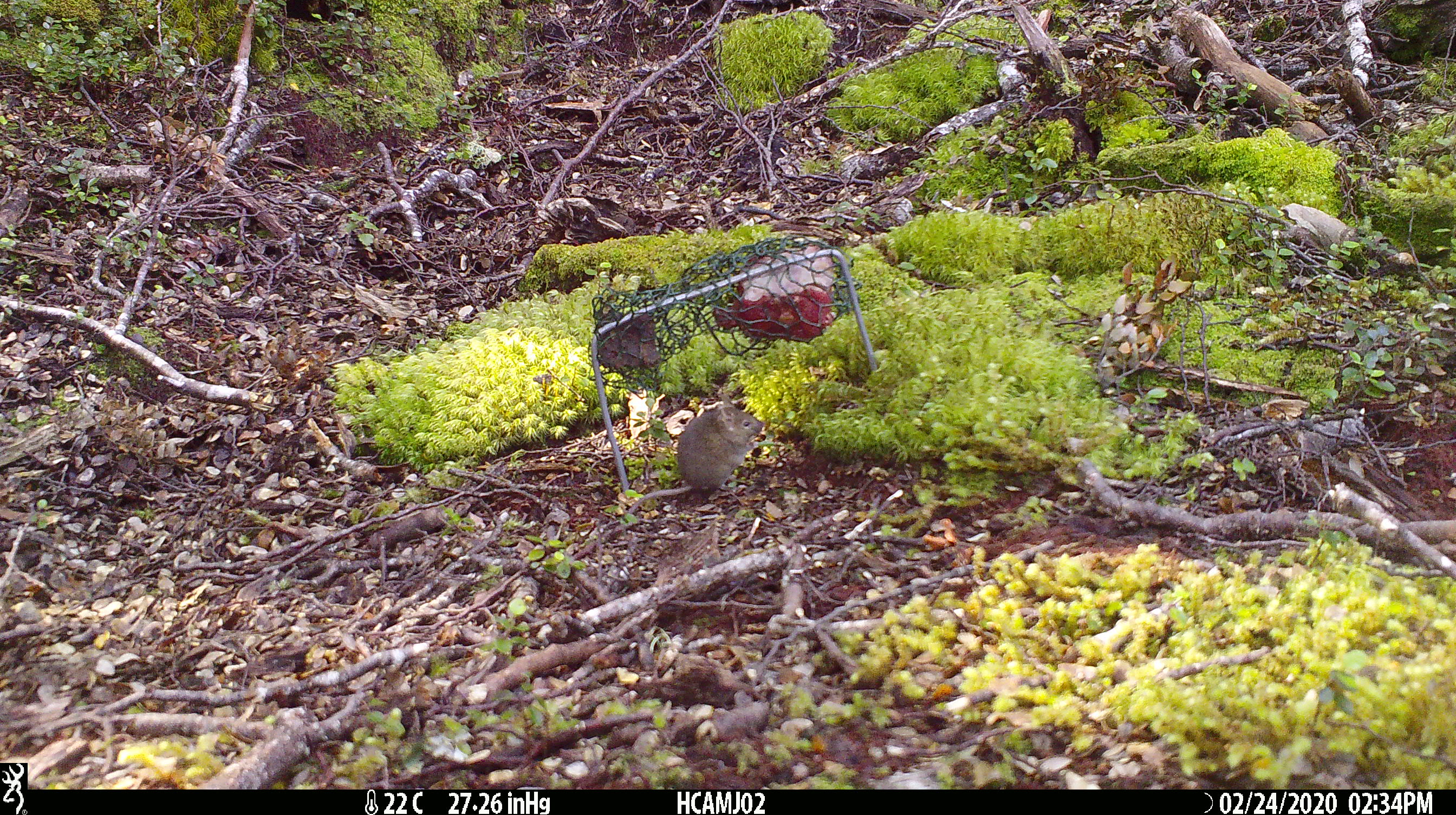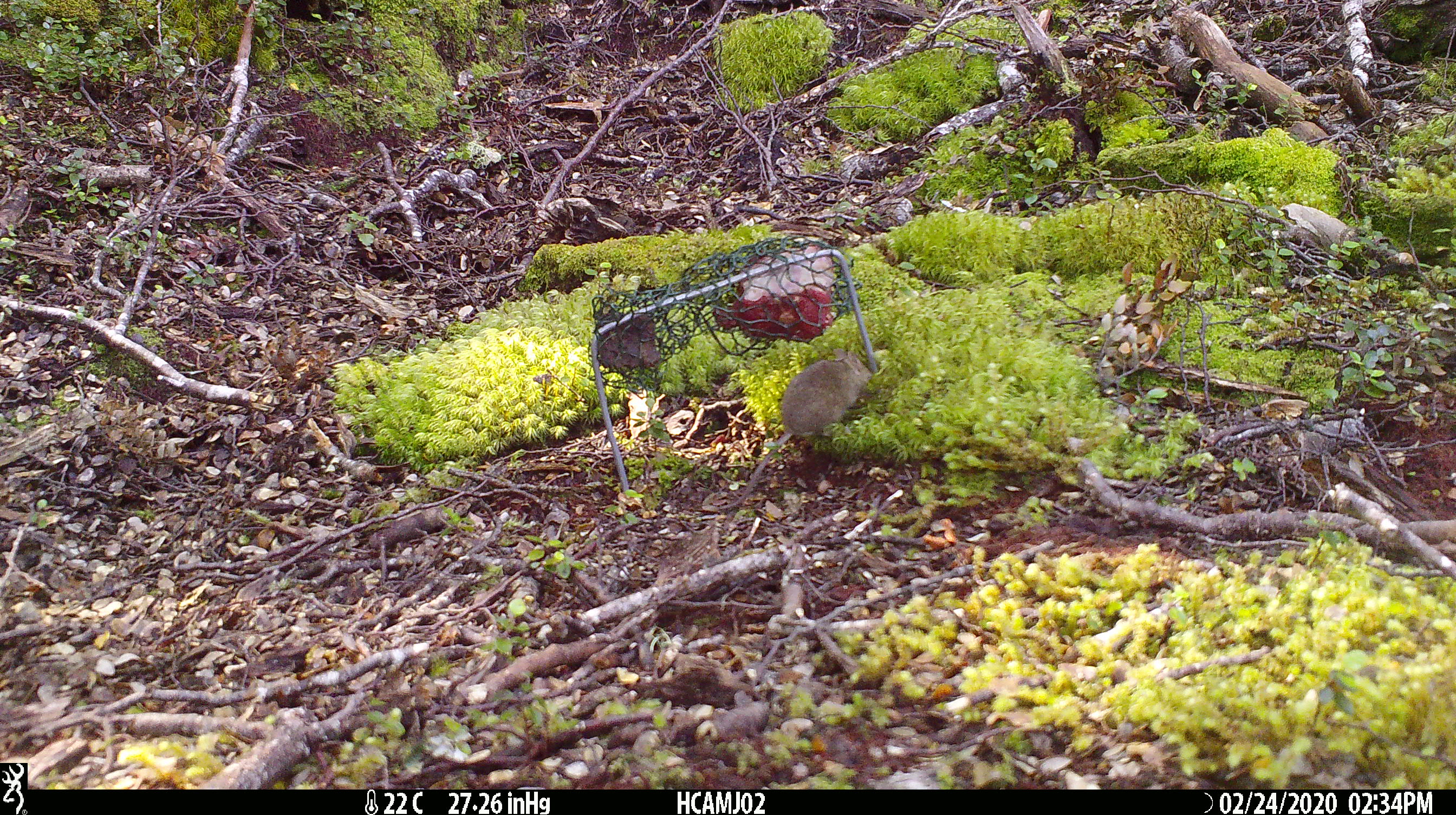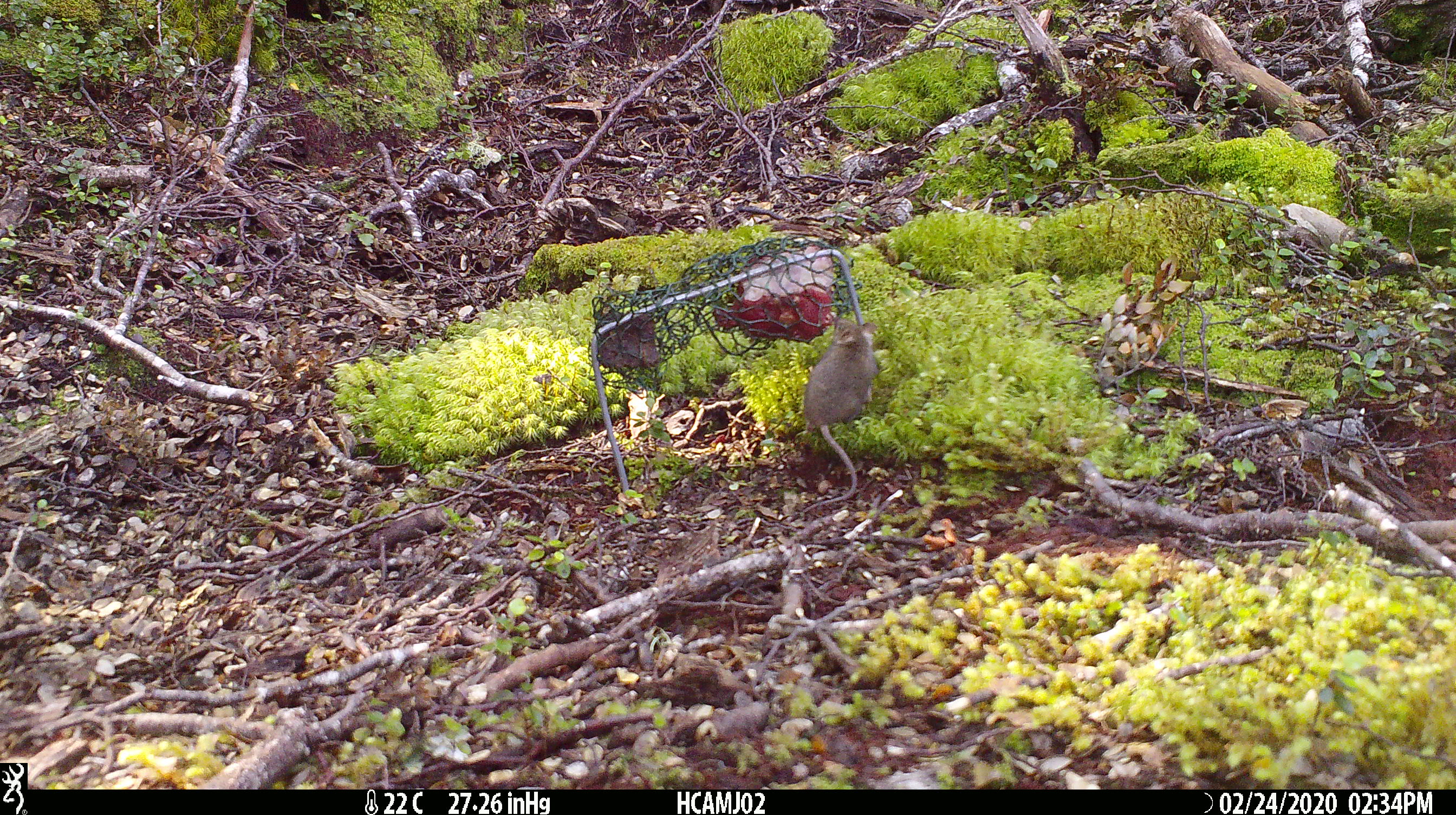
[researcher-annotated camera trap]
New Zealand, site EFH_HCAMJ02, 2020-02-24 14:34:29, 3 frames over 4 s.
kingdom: Animalia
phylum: Chordata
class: Mammalia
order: Rodentia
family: Muridae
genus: Mus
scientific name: Mus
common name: mouse